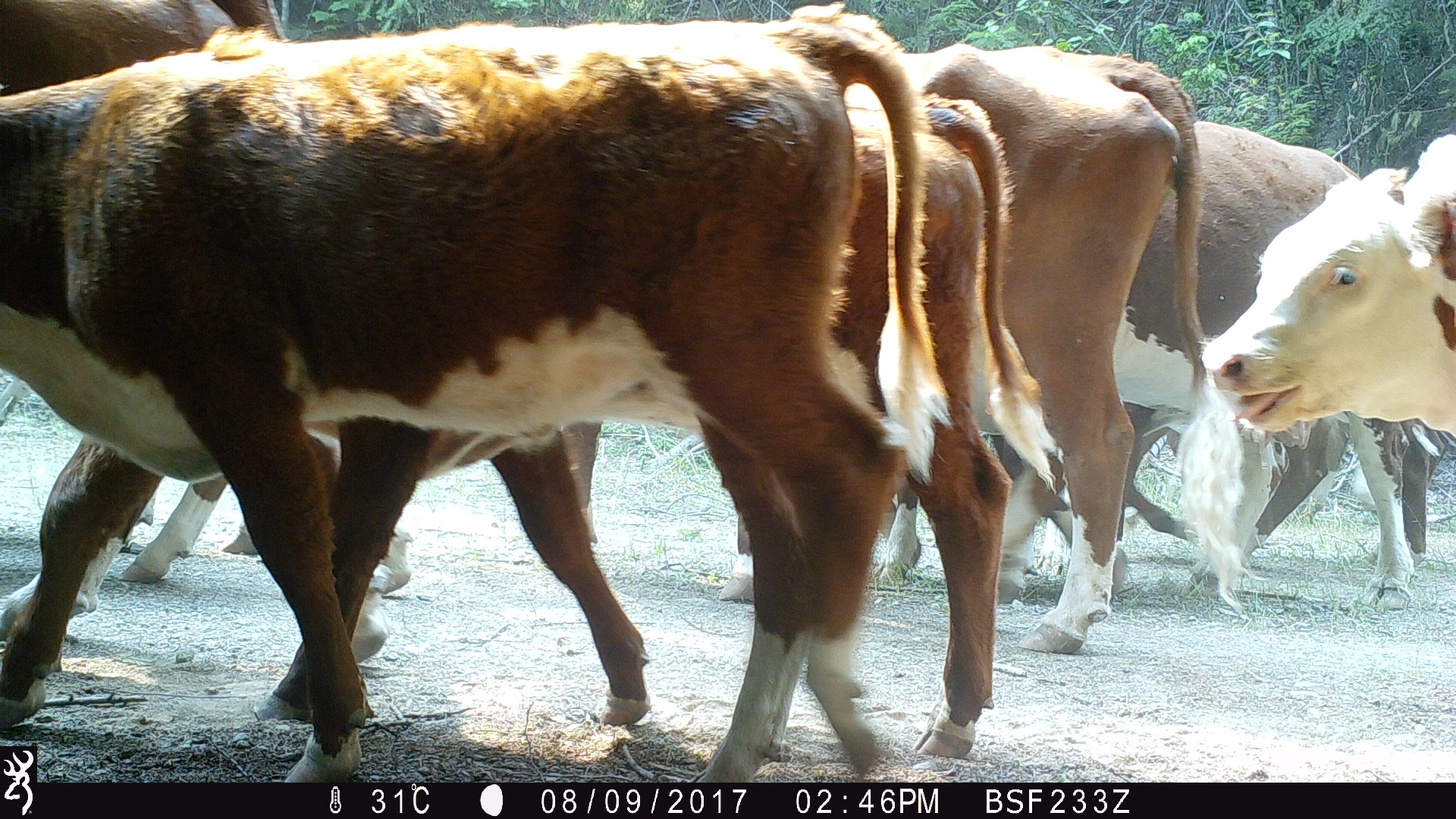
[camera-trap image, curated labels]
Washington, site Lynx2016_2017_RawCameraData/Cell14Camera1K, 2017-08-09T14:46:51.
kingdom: Animalia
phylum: Chordata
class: Mammalia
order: Artiodactyla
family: Bovidae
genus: Bos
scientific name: Bos taurus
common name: domestic cattle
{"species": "domestic cattle (Bos taurus)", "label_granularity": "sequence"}